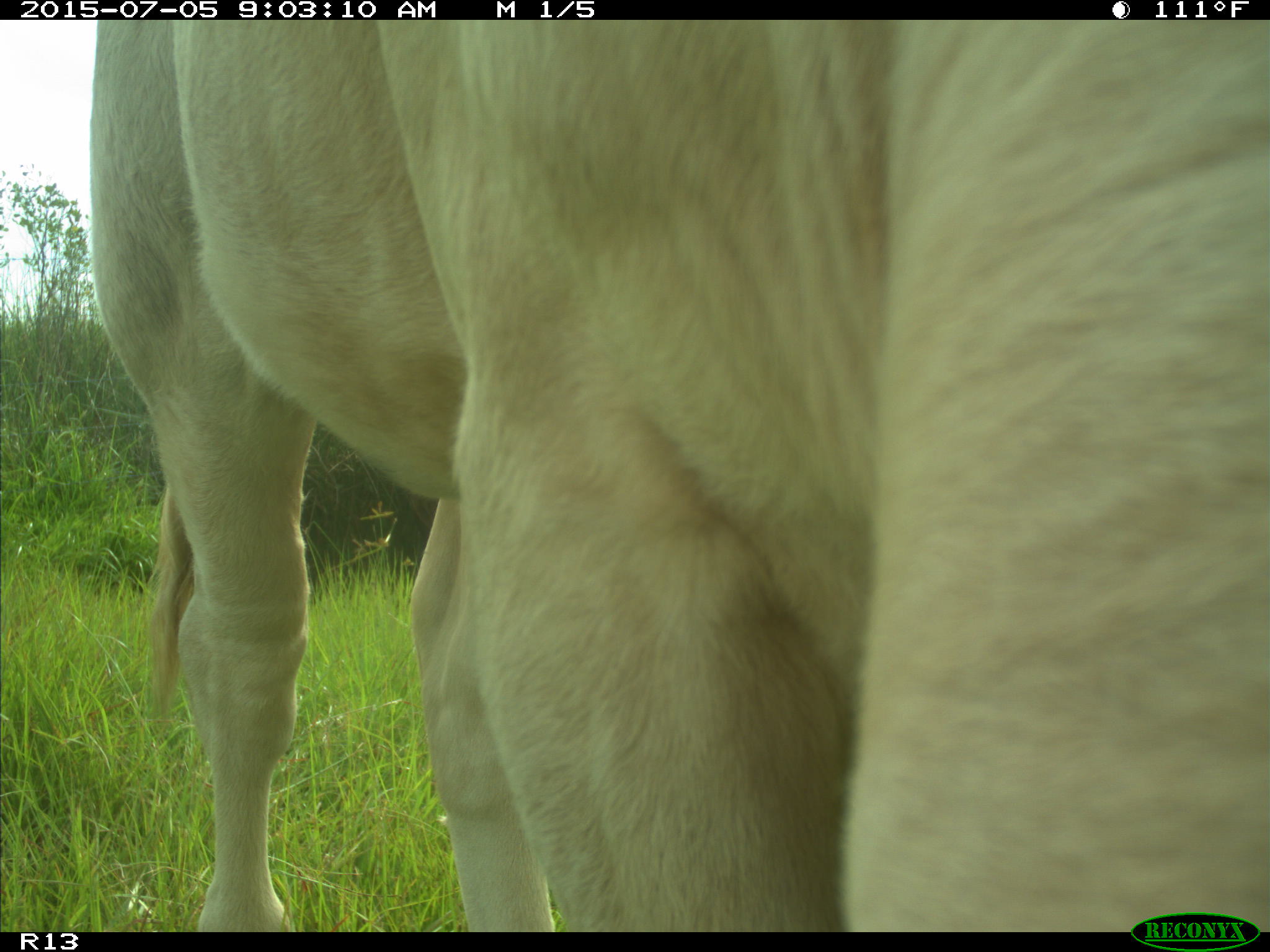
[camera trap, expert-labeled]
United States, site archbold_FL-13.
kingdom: Animalia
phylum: Chordata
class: Mammalia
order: Artiodactyla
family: Bovidae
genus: Bos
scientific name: Bos taurus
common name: domestic cow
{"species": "Bos taurus (domestic cow)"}